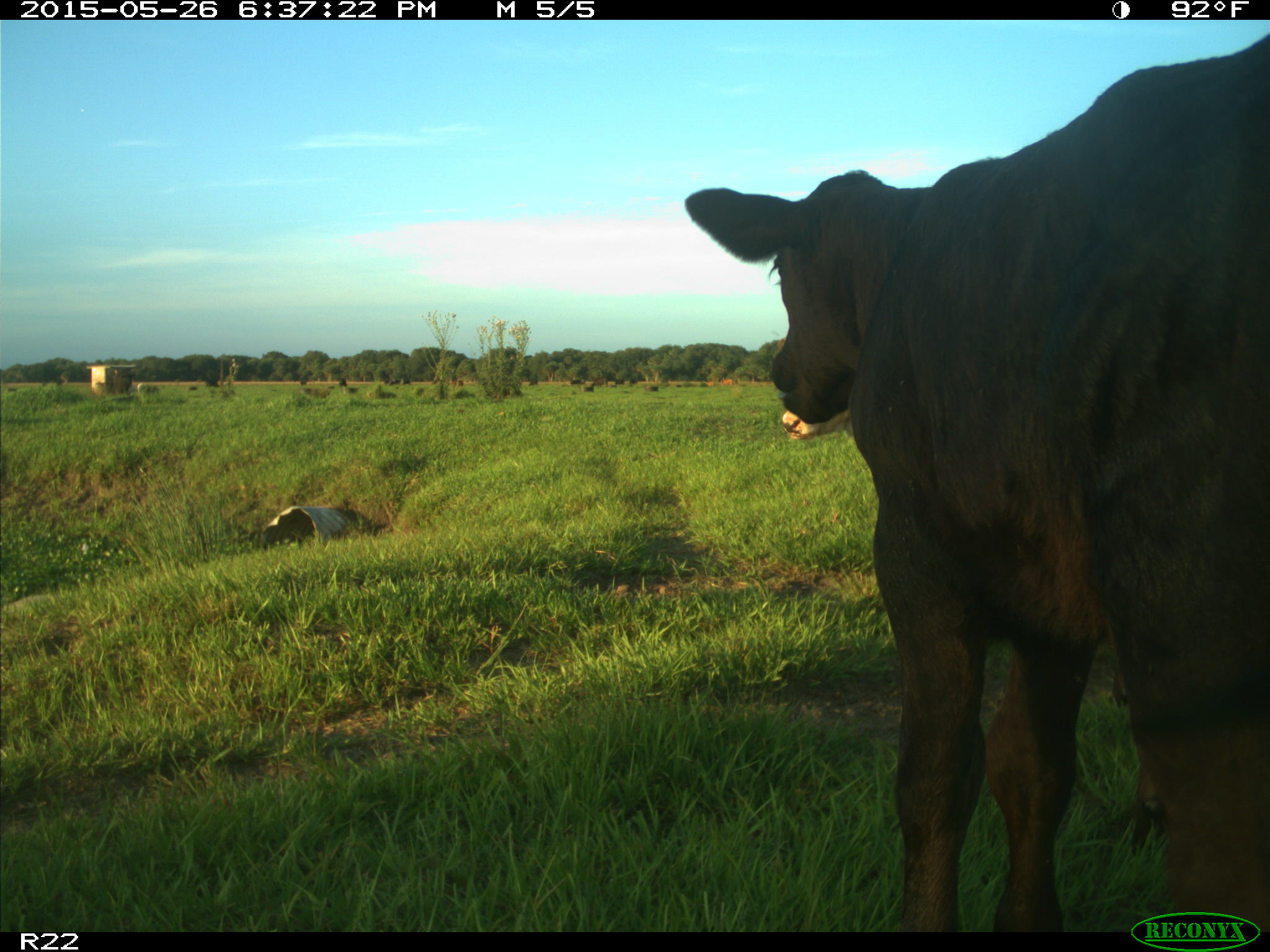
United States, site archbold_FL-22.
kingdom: Animalia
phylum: Chordata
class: Mammalia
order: Artiodactyla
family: Bovidae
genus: Bos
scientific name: Bos taurus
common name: domestic cow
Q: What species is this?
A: Bos taurus (domestic cow).